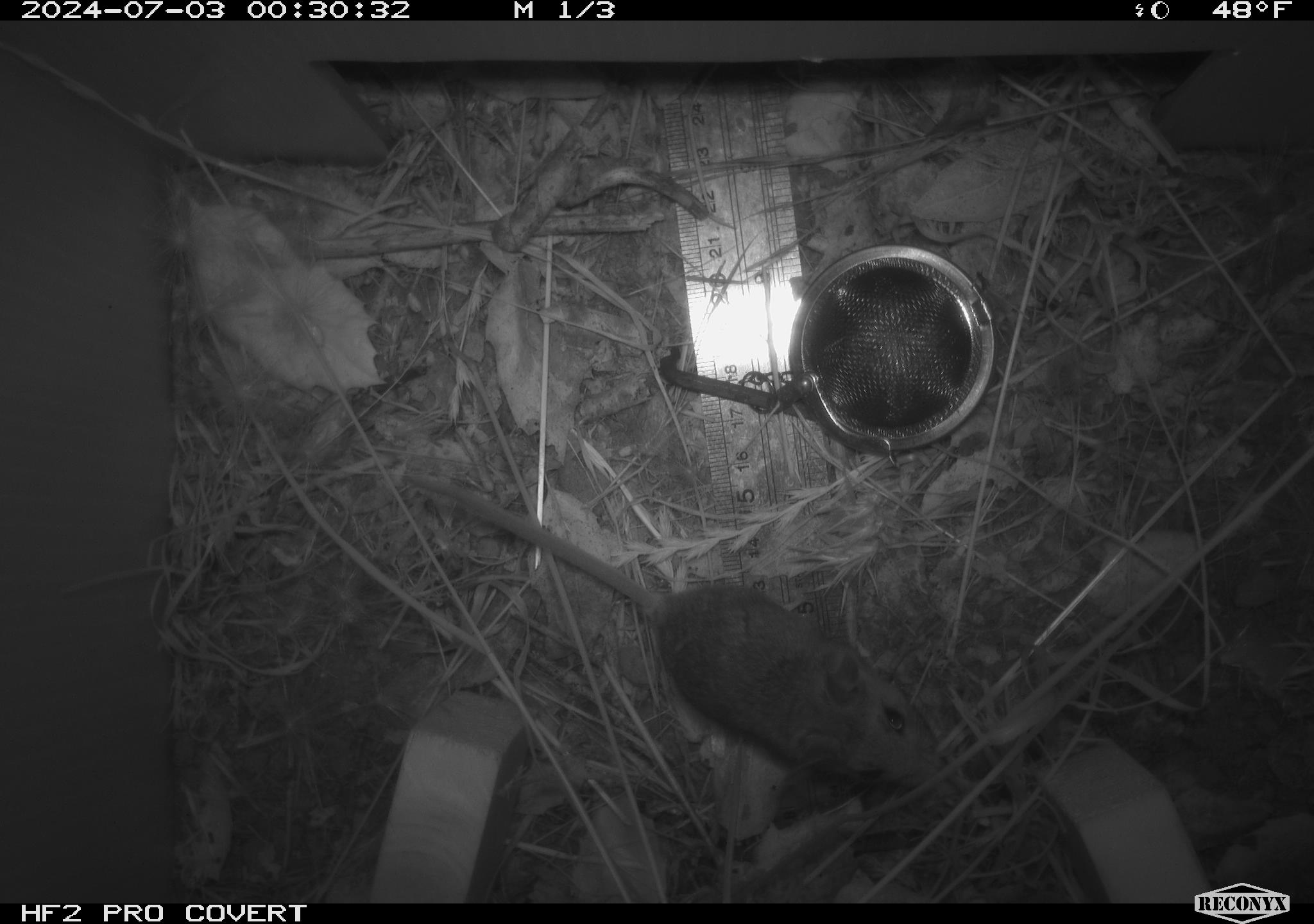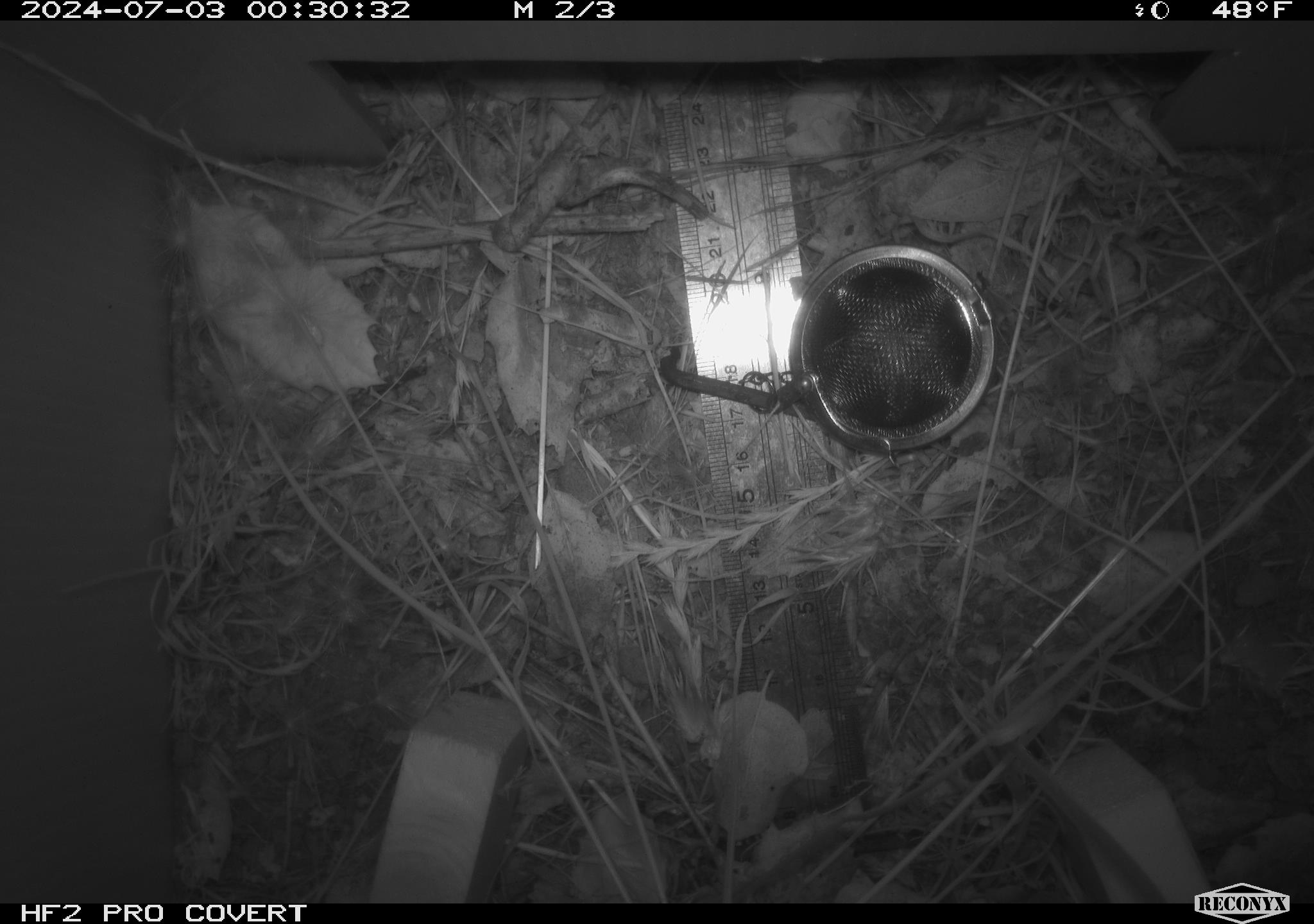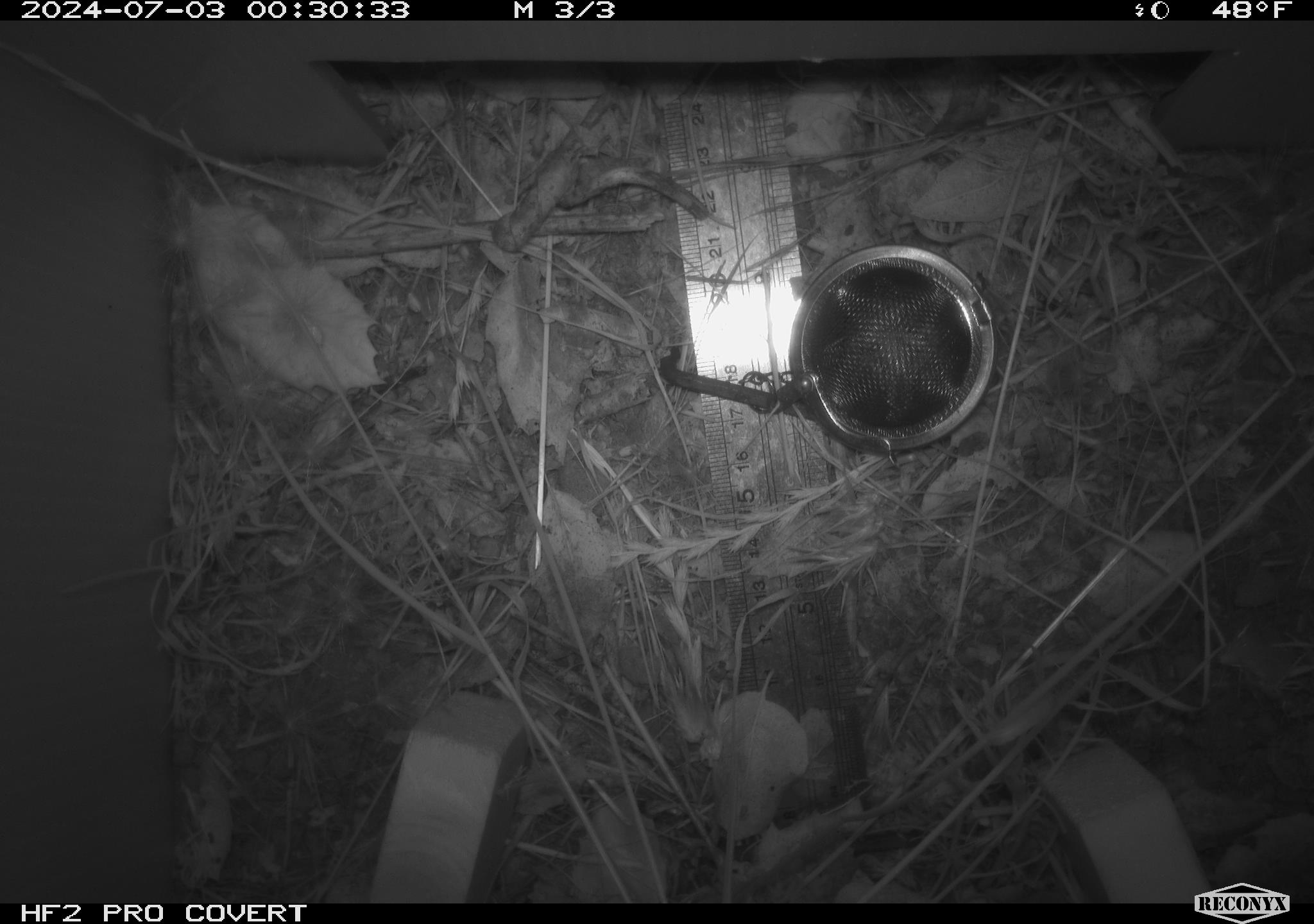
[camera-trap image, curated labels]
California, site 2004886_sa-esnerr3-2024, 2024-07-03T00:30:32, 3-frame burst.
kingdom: Animalia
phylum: Chordata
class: Mammalia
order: Rodentia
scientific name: Rodentia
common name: rodent